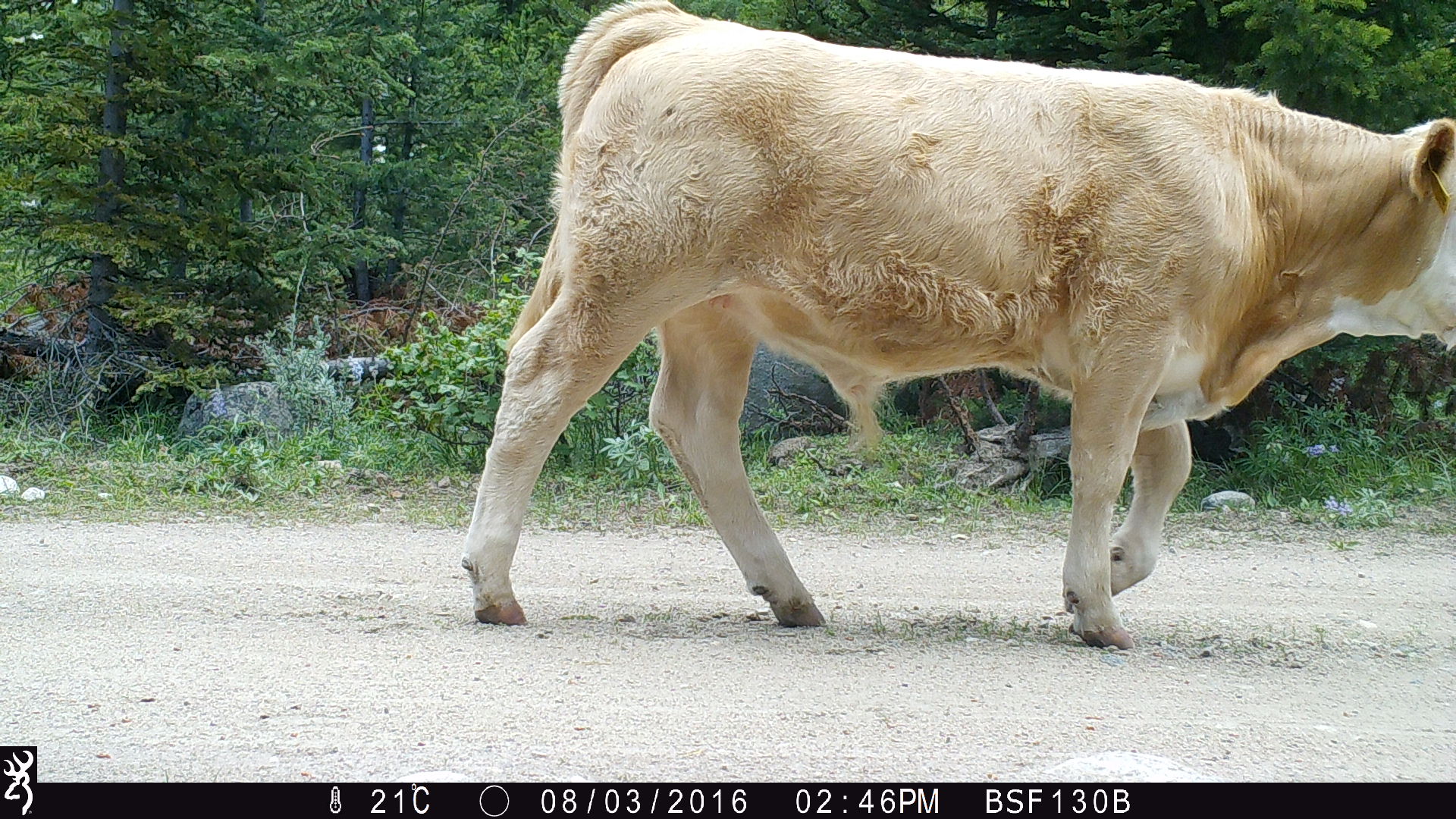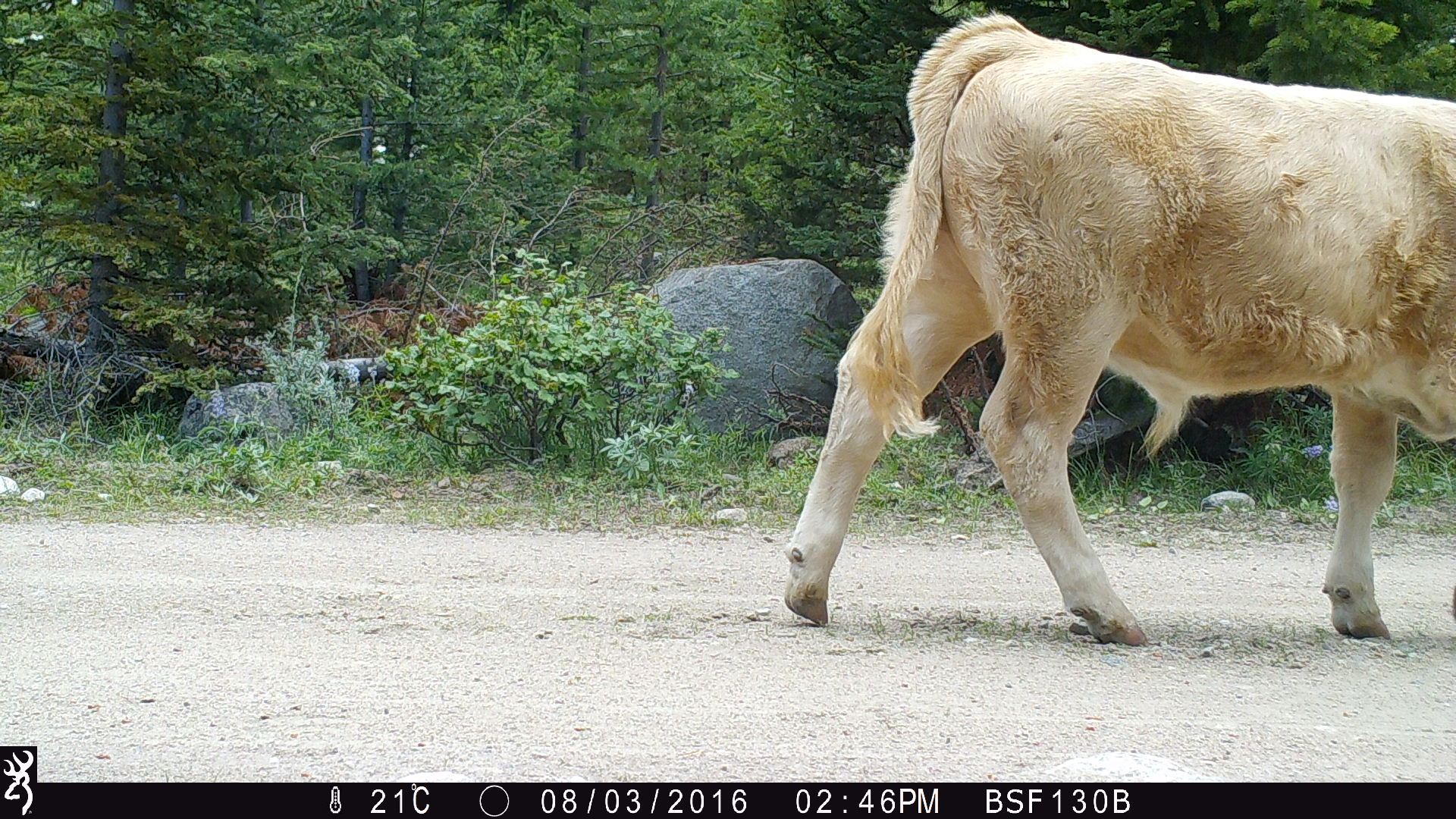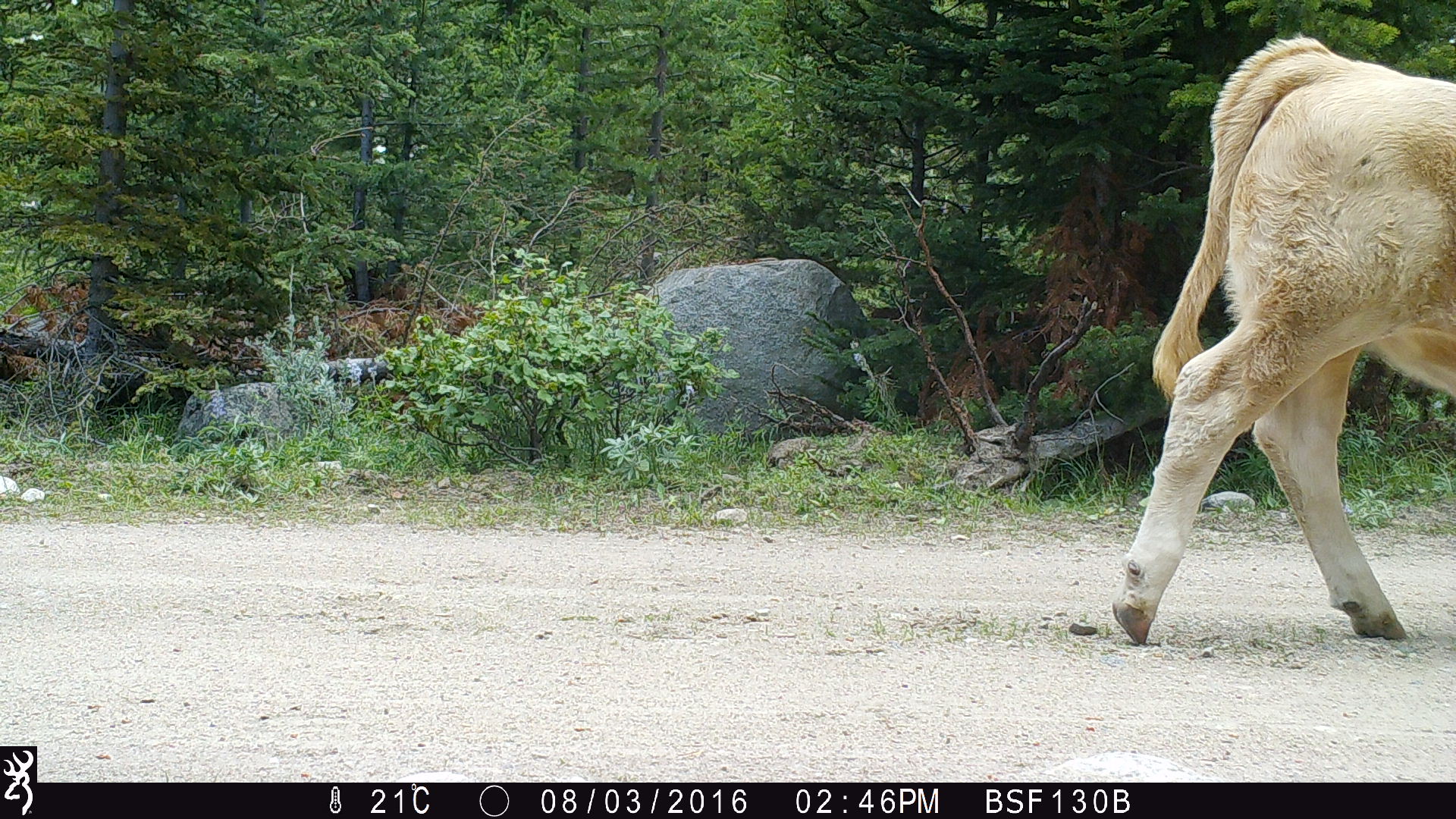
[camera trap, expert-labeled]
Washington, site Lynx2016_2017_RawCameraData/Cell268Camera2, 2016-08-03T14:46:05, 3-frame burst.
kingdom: Animalia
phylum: Chordata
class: Mammalia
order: Artiodactyla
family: Bovidae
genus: Bos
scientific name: Bos taurus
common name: domestic cattle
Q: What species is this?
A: Domestic cattle (Bos taurus).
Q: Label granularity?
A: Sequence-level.